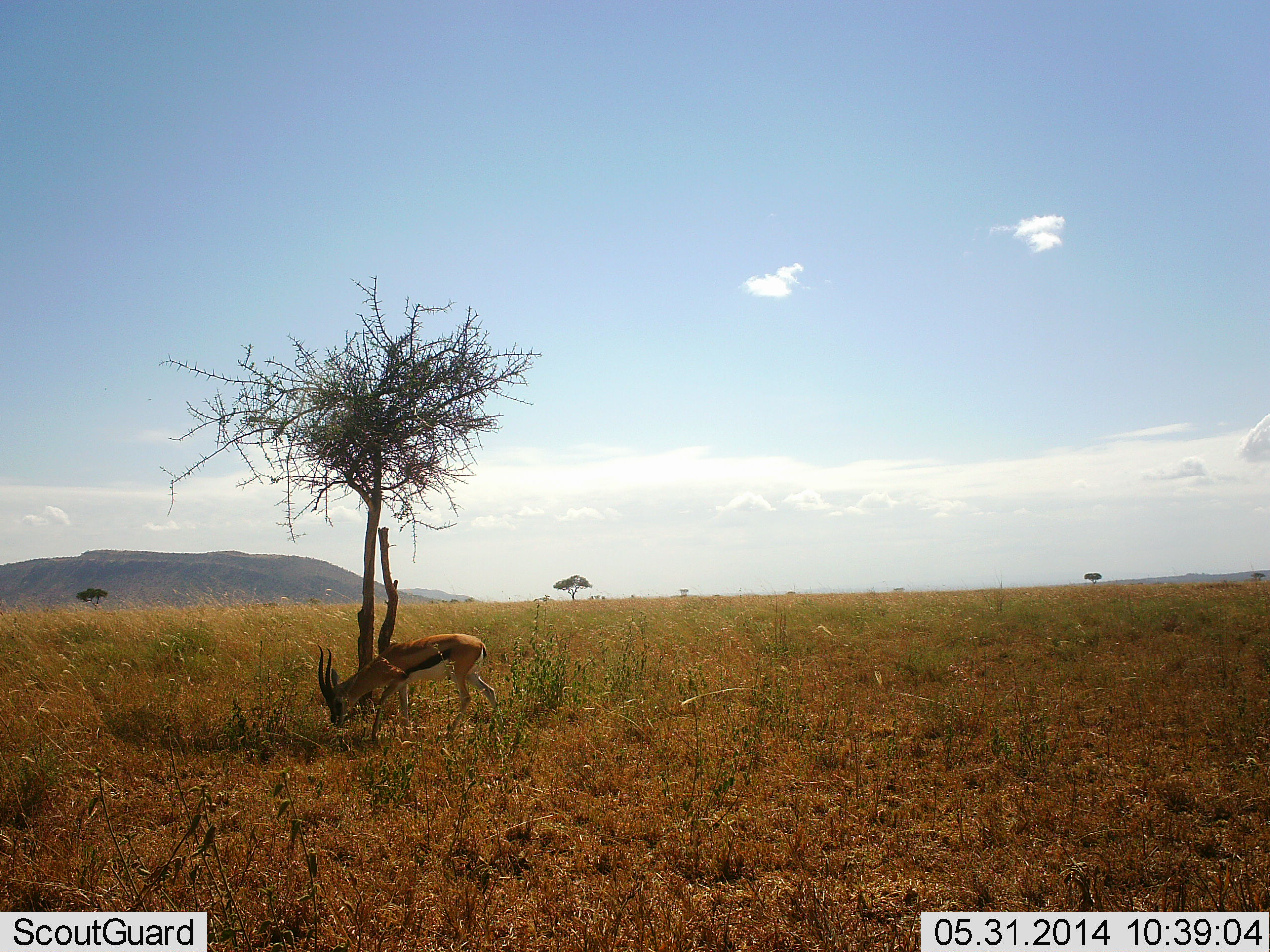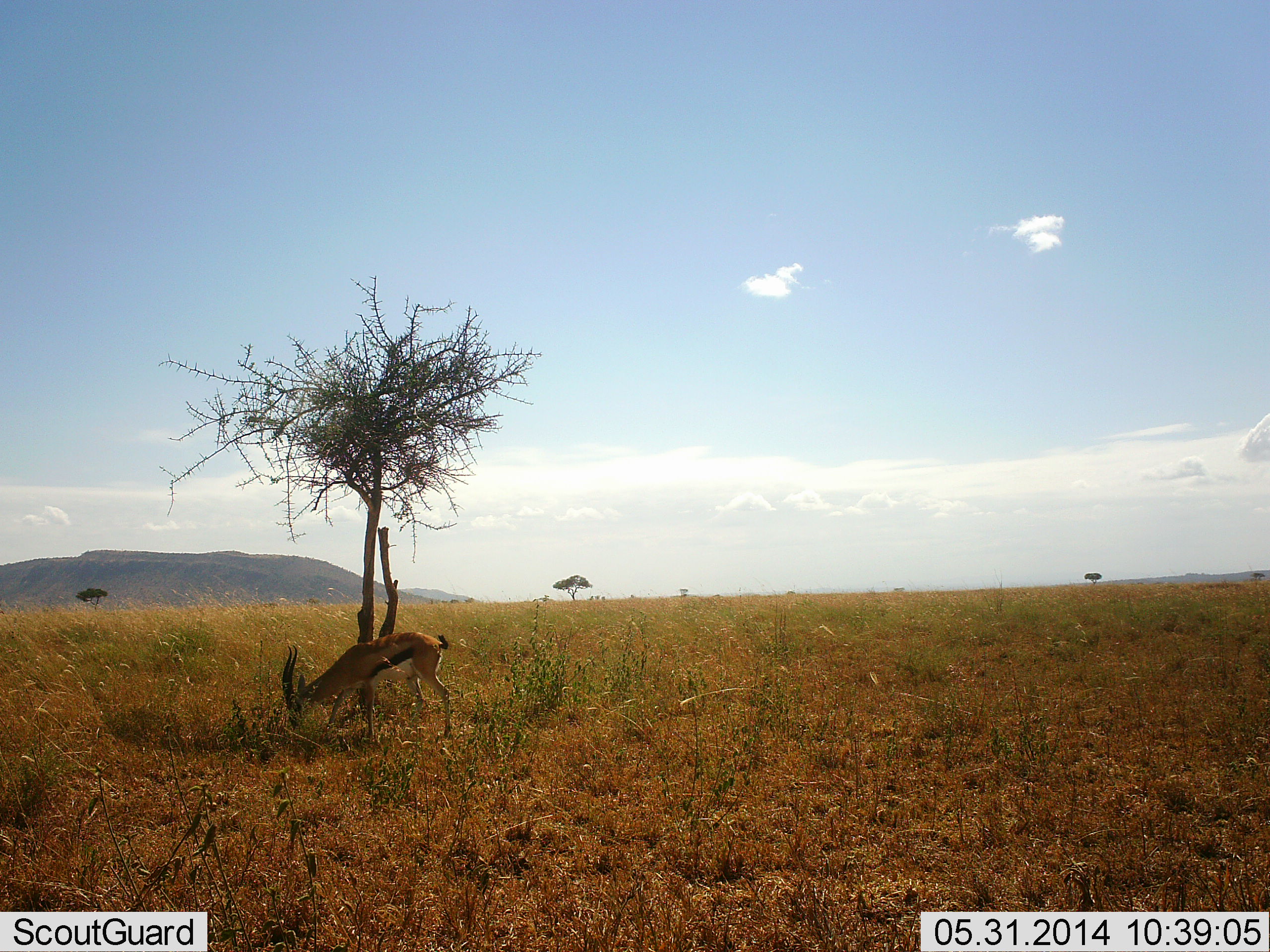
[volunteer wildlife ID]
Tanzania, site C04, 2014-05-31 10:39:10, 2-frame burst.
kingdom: Animalia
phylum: Chordata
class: Mammalia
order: Artiodactyla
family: Bovidae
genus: Eudorcas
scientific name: Eudorcas thomsonii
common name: thomson's gazelle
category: gazellethomsons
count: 1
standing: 10%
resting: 0%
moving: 40%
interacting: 0%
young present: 0%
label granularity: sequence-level